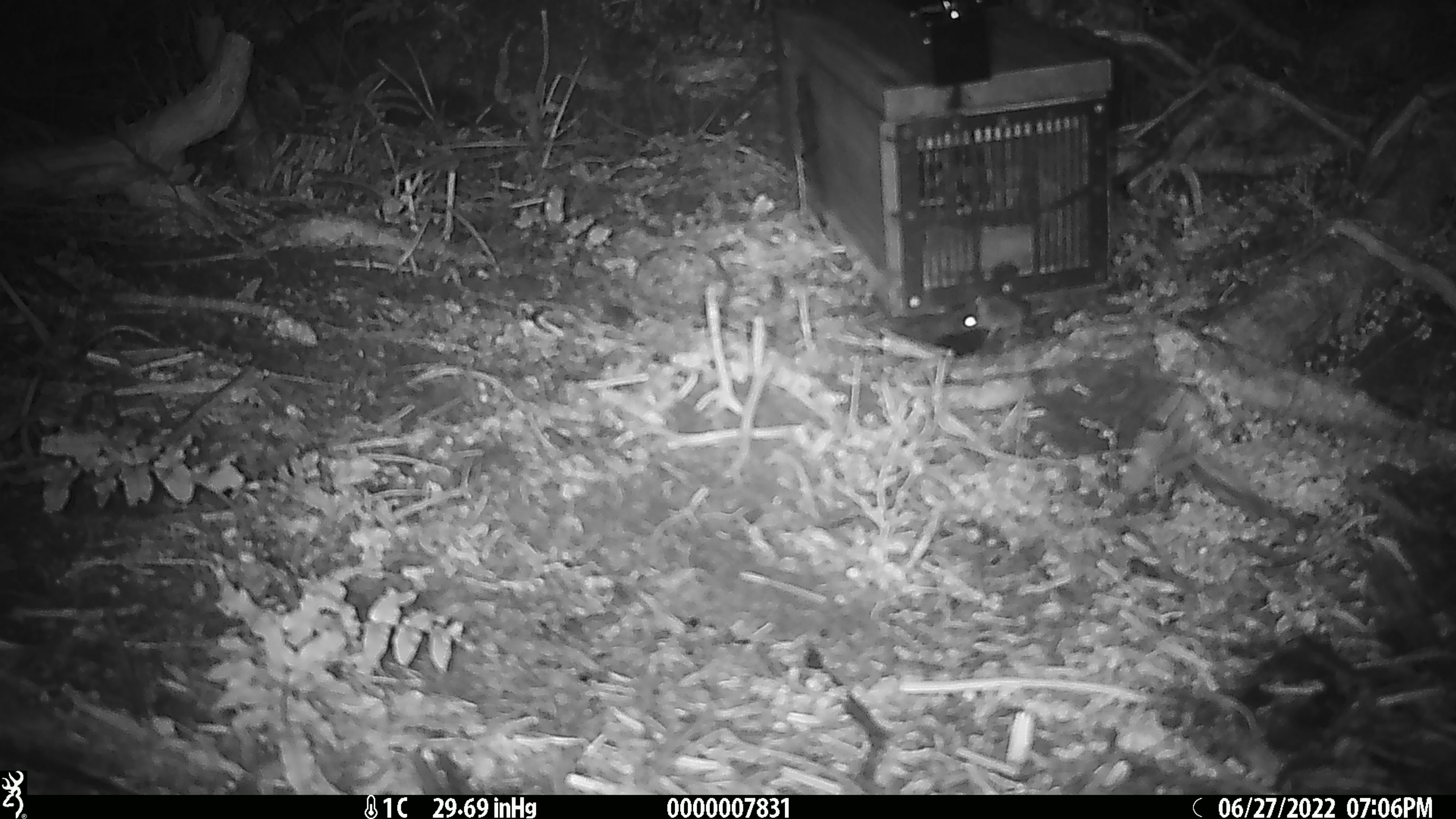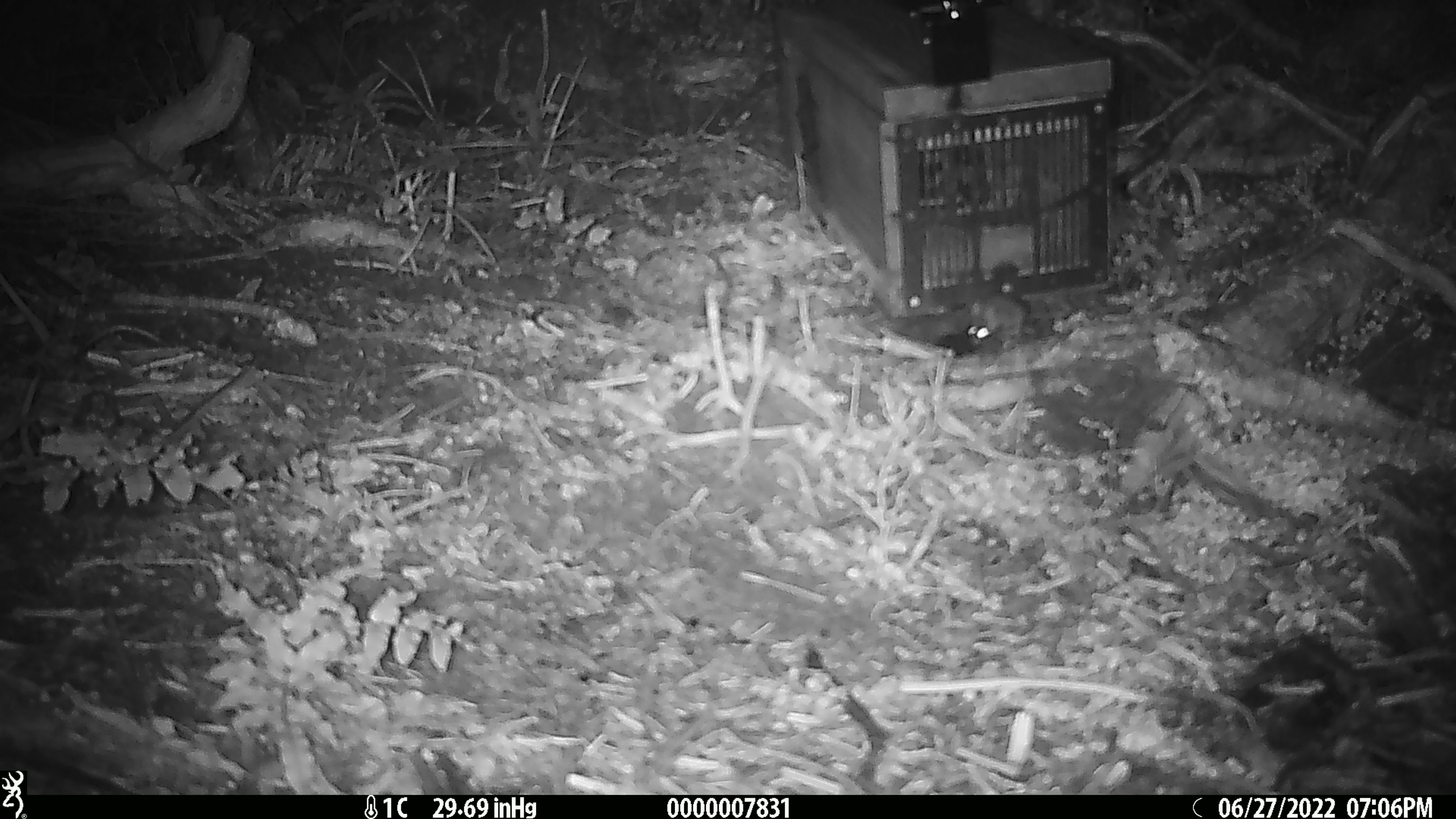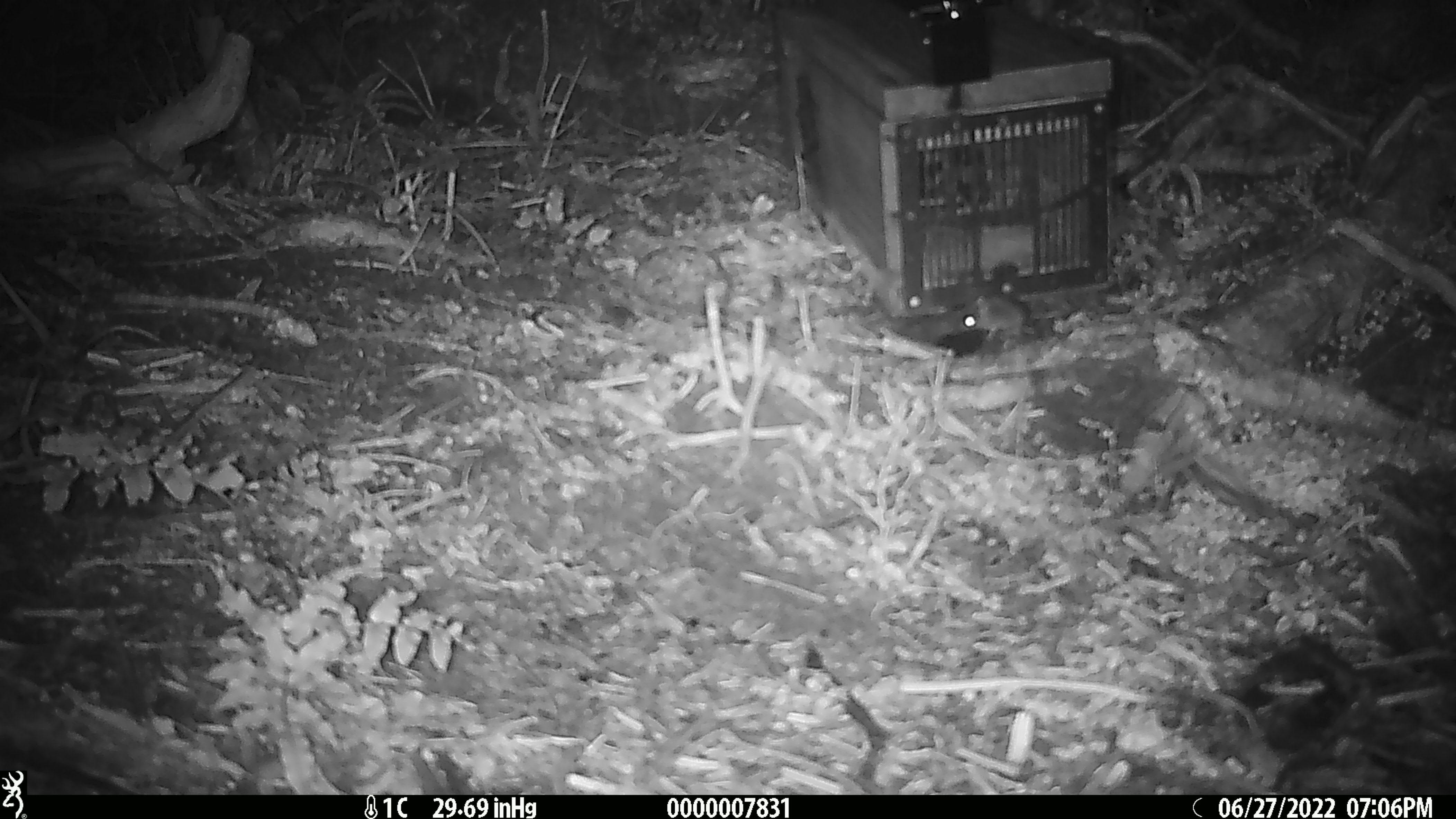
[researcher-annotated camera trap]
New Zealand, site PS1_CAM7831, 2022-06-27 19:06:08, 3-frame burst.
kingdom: Animalia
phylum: Chordata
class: Mammalia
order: Rodentia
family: Muridae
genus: Mus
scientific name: Mus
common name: mouse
Mouse (Mus).